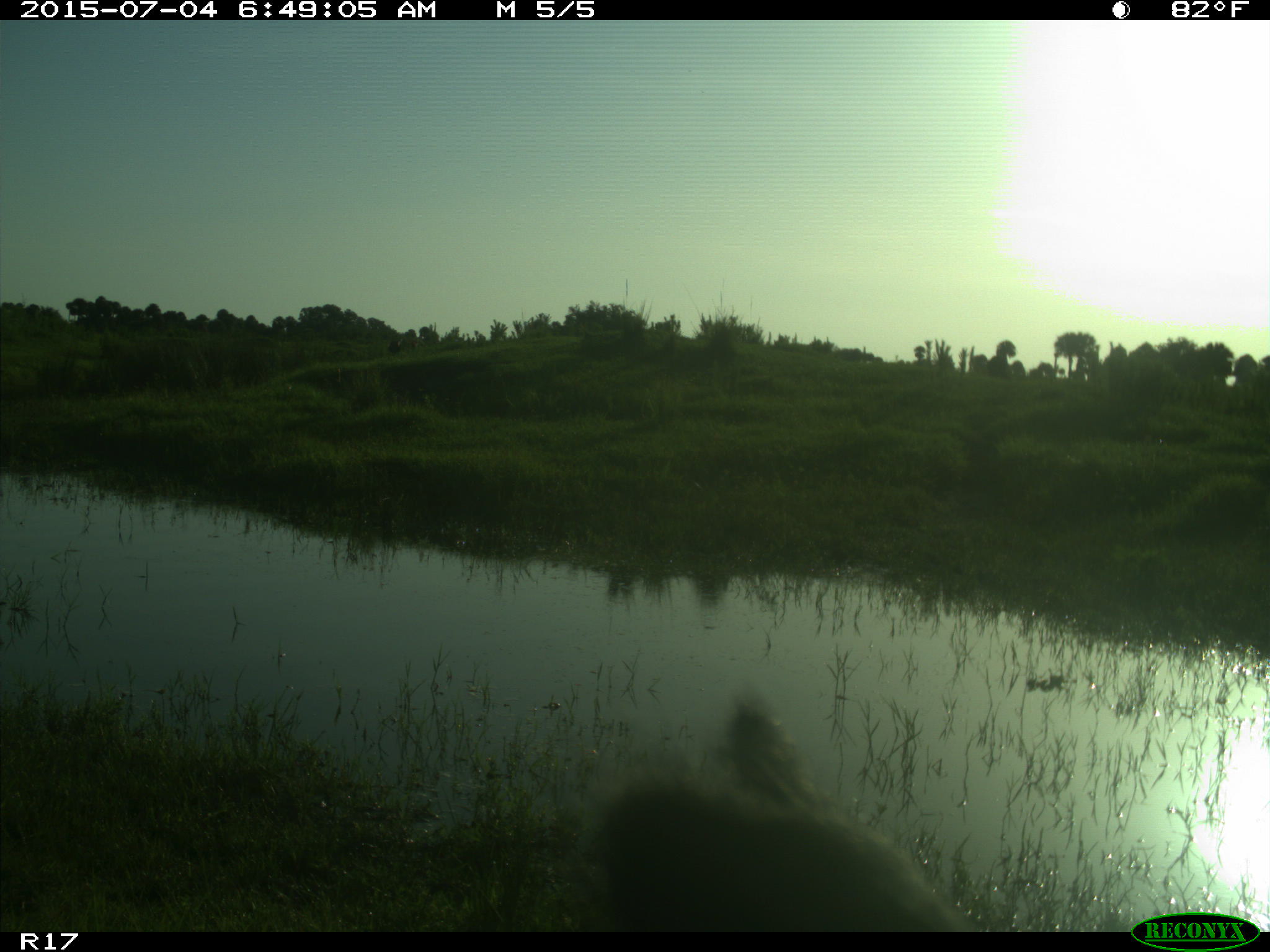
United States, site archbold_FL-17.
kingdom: Animalia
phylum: Chordata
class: Mammalia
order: Artiodactyla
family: Bovidae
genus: Bos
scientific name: Bos taurus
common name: domestic cow